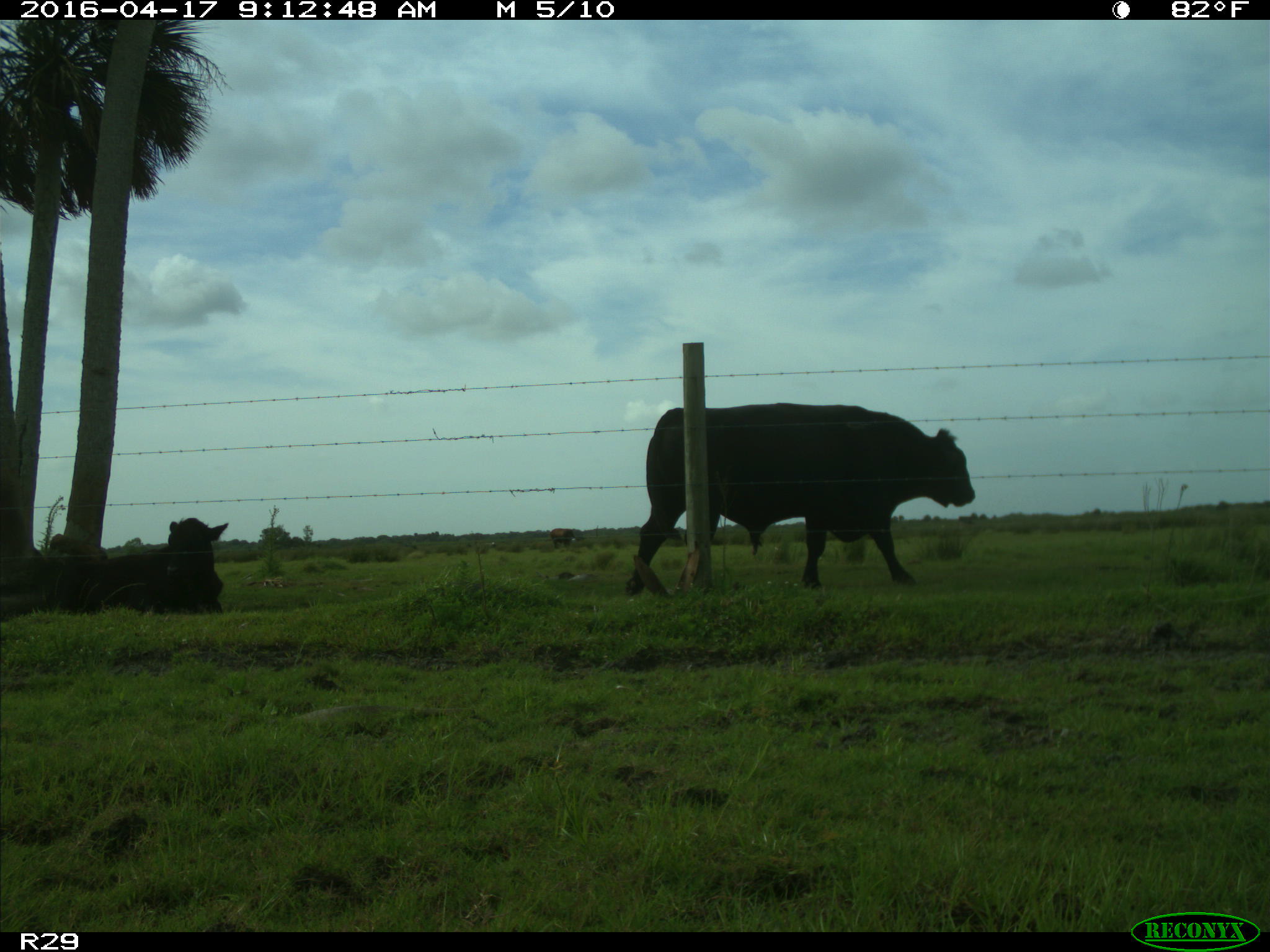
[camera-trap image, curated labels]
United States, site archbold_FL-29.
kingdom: Animalia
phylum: Chordata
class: Mammalia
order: Artiodactyla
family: Bovidae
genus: Bos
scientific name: Bos taurus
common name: domestic cow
Bos taurus (domestic cow).